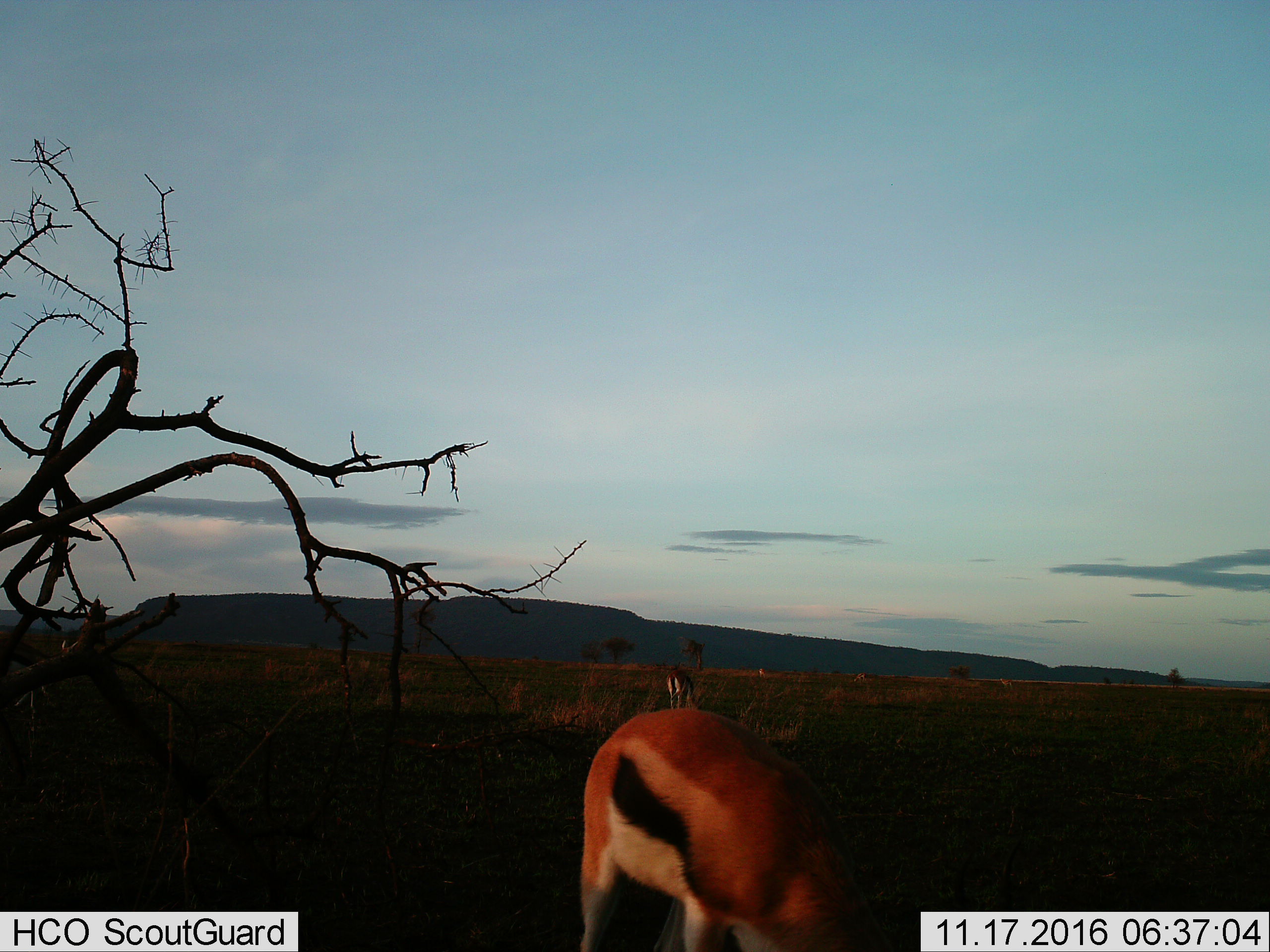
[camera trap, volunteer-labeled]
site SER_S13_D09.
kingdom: Animalia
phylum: Chordata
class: Mammalia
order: Artiodactyla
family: Bovidae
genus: Eudorcas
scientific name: Eudorcas thomsonii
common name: thomson's gazelle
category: gazellethomsons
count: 1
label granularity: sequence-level